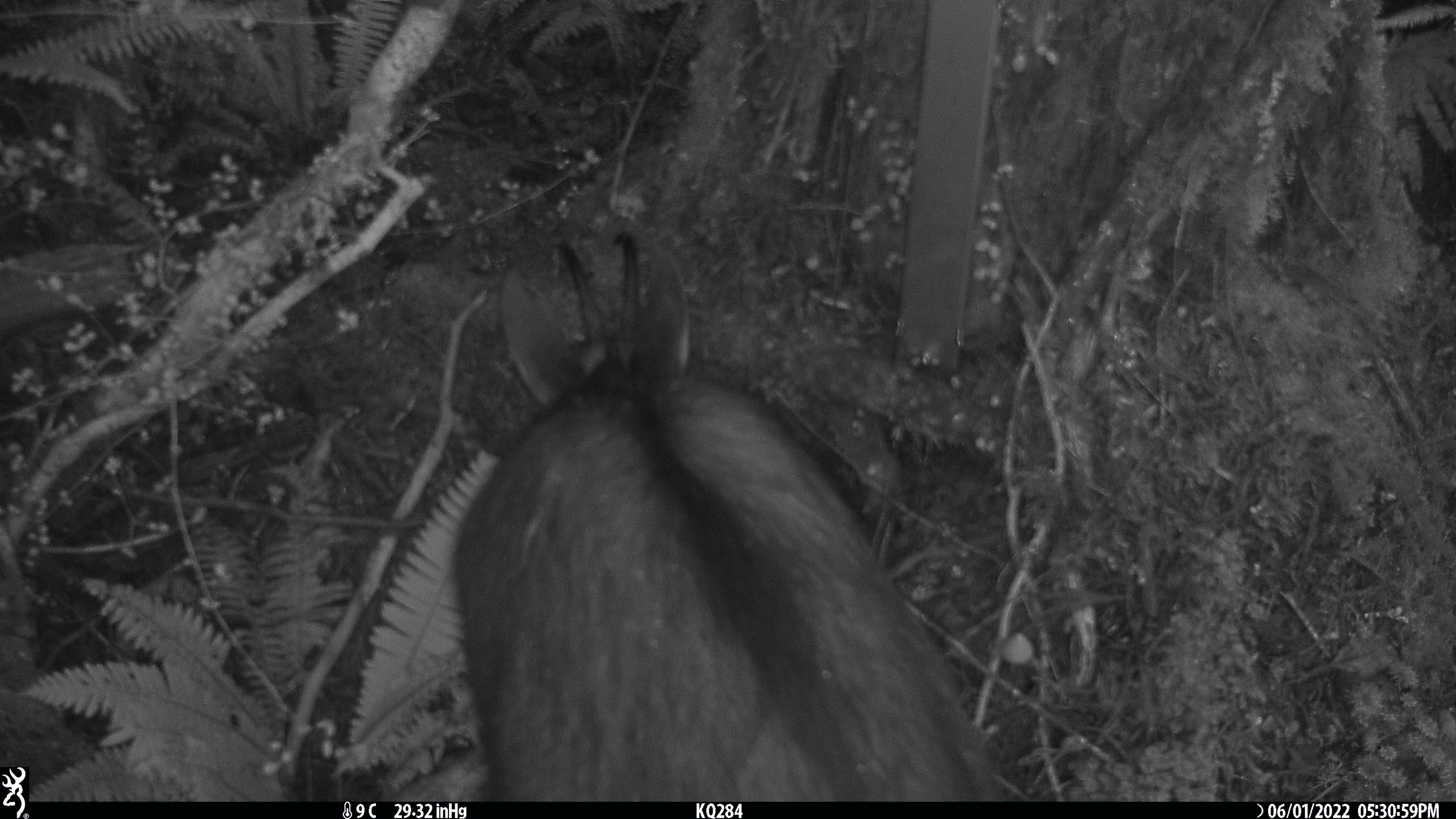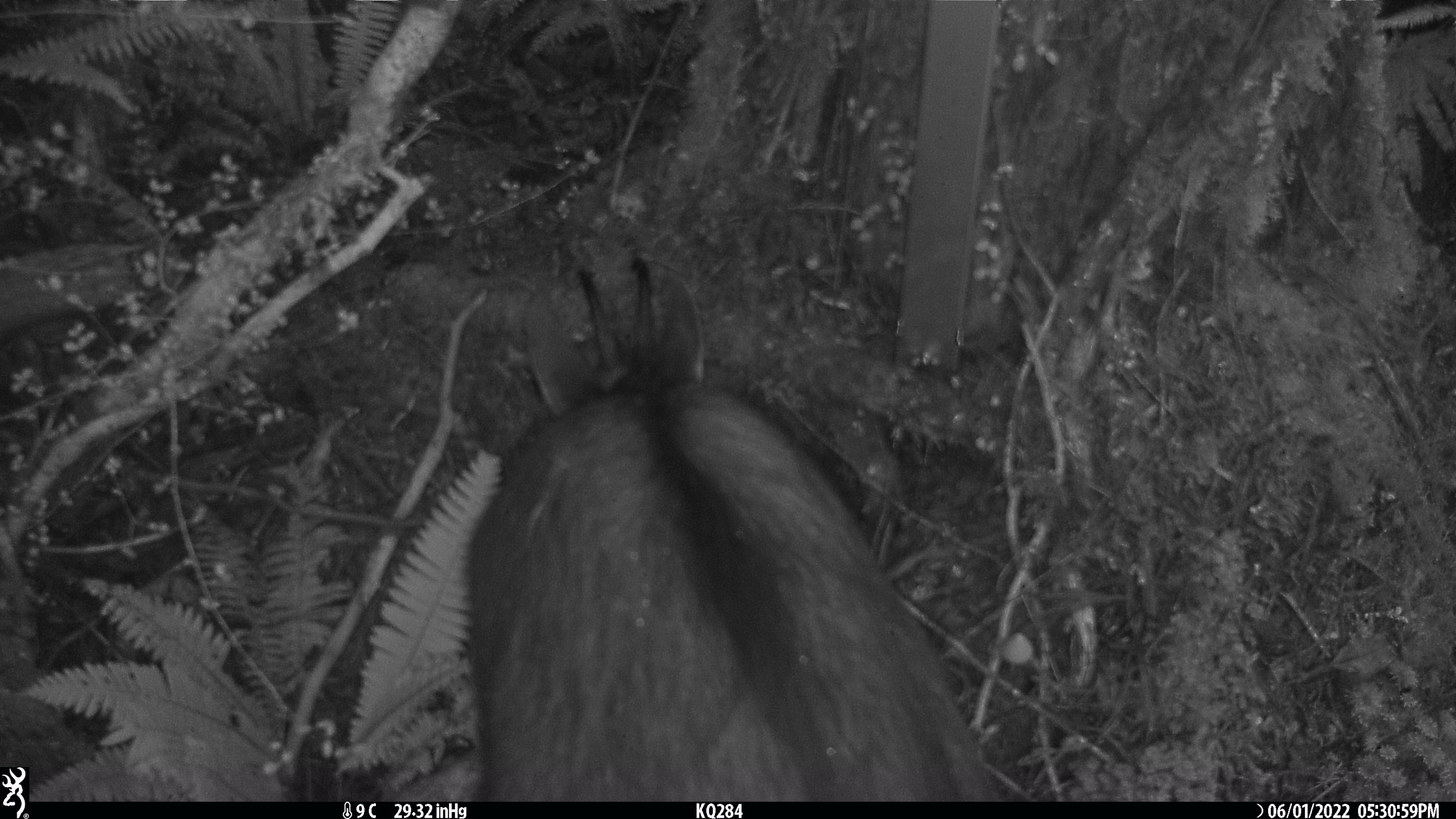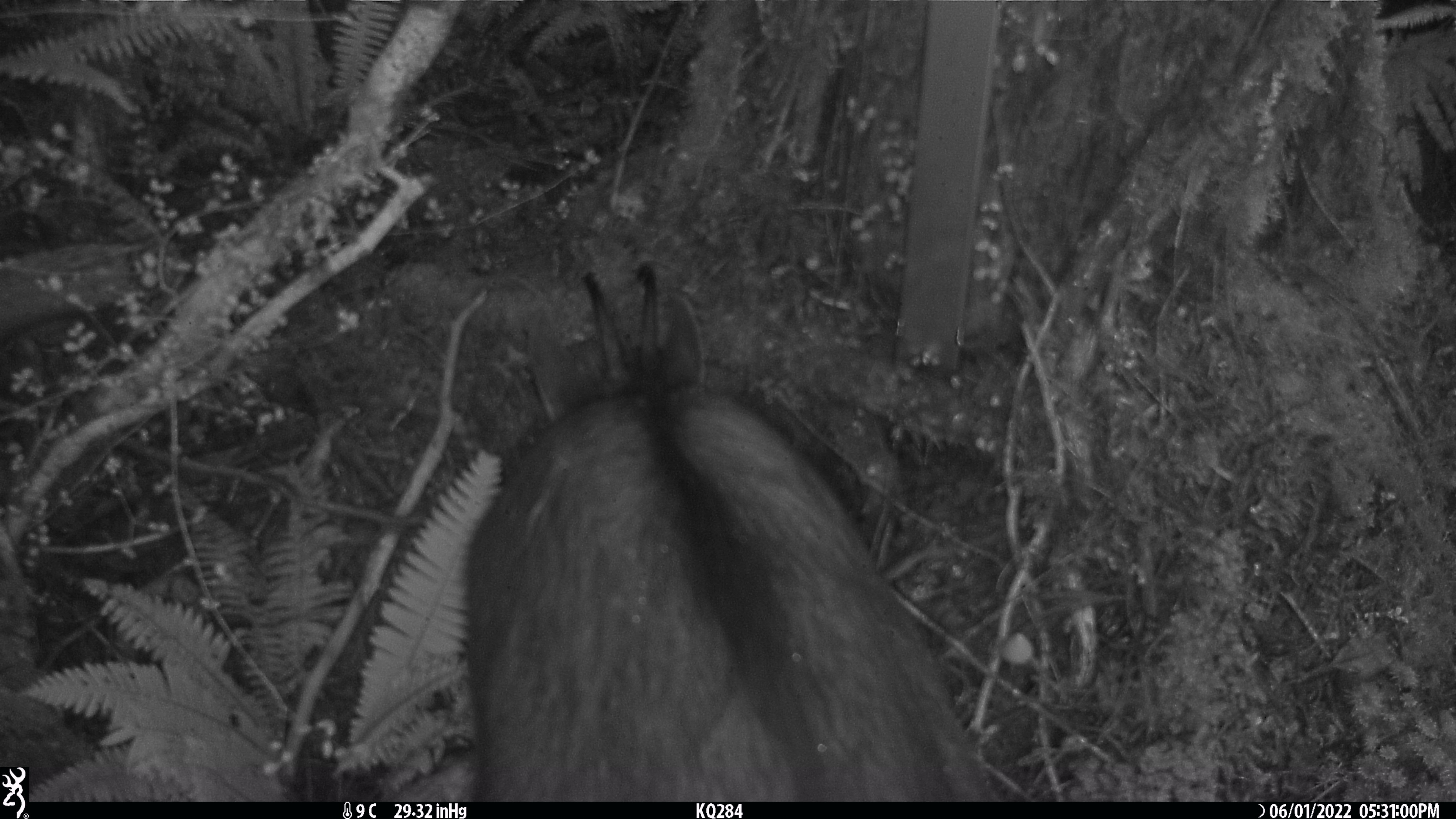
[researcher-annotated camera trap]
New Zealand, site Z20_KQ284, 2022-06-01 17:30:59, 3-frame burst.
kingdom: Animalia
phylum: Chordata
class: Mammalia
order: Artiodactyla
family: Bovidae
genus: Rupicapra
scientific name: Rupicapra rupicapra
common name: alpine chamois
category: chamois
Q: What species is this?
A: Chamois (alpine chamois) (Rupicapra rupicapra).